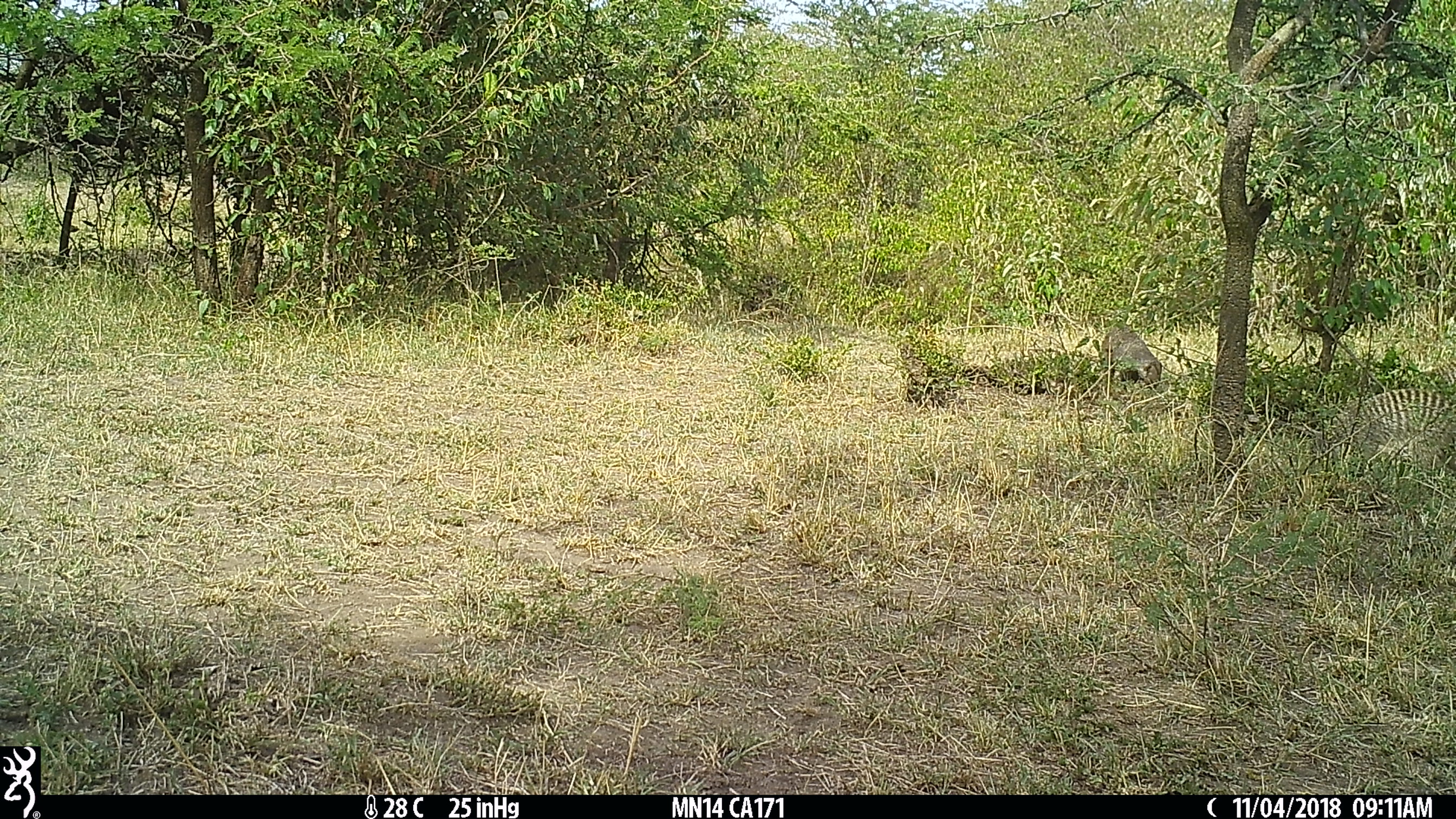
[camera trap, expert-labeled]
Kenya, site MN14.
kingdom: Animalia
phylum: Chordata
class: Mammalia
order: Carnivora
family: Herpestidae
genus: Mungos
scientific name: Mungos mungo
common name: banded mongoose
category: mongoose banded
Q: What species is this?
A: Mongoose banded (banded mongoose) (Mungos mungo).